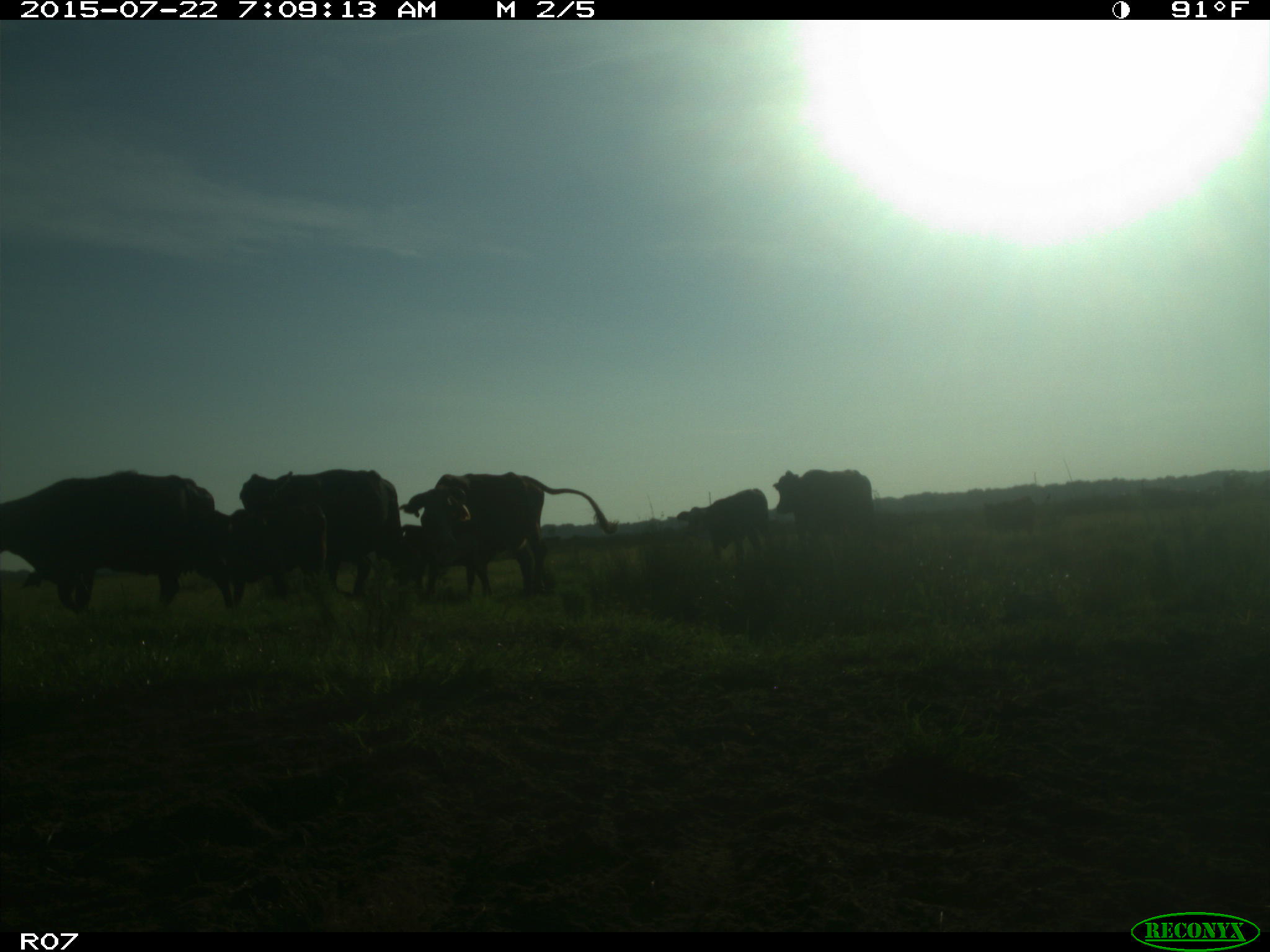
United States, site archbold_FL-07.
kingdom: Animalia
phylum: Chordata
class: Mammalia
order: Artiodactyla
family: Suidae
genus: Sus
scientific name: Sus scrofa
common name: wild boar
Sus scrofa (wild boar).